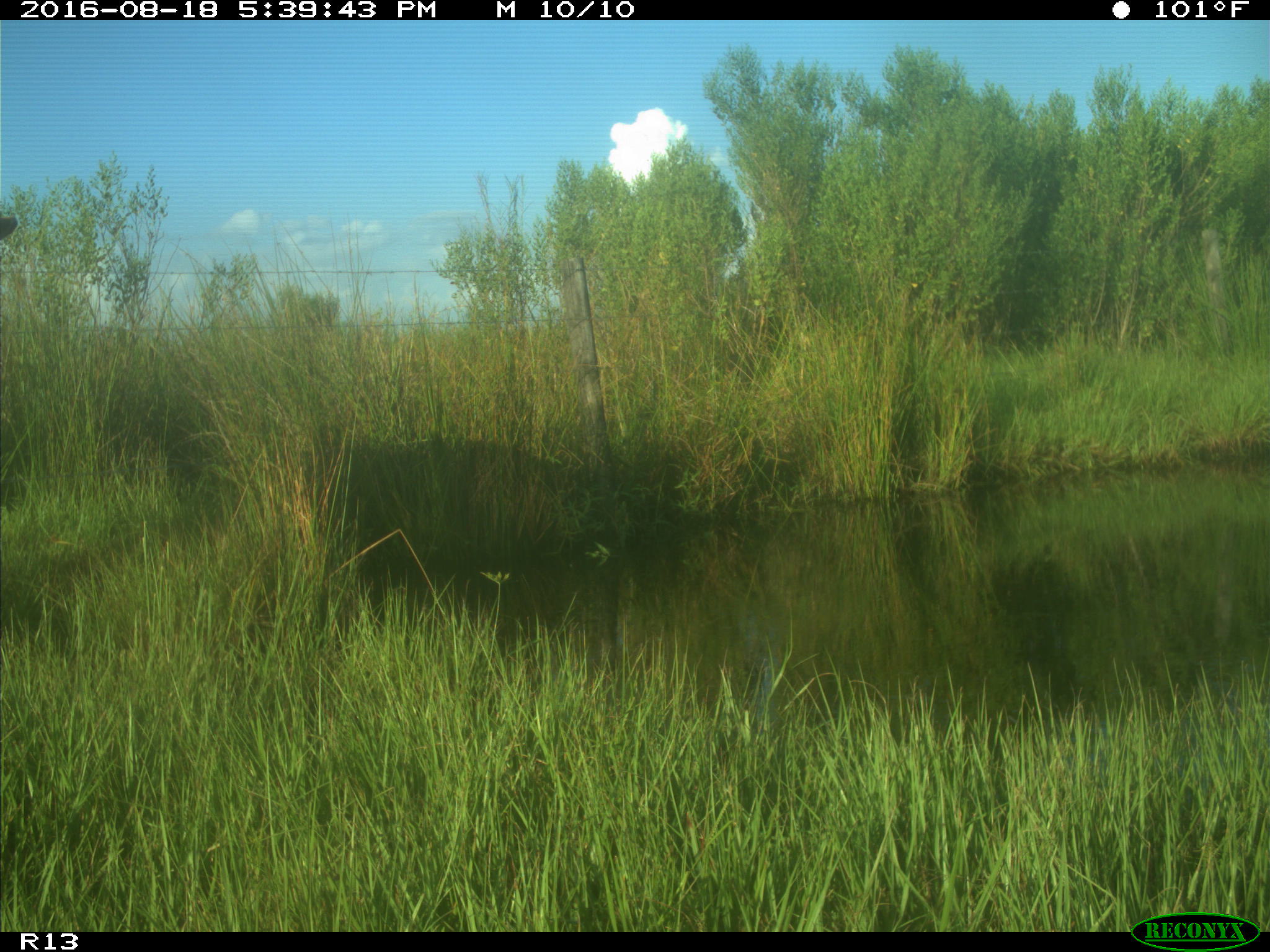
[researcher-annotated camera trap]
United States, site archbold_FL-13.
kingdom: Animalia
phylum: Chordata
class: Mammalia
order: Artiodactyla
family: Bovidae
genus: Bos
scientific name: Bos taurus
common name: domestic cow